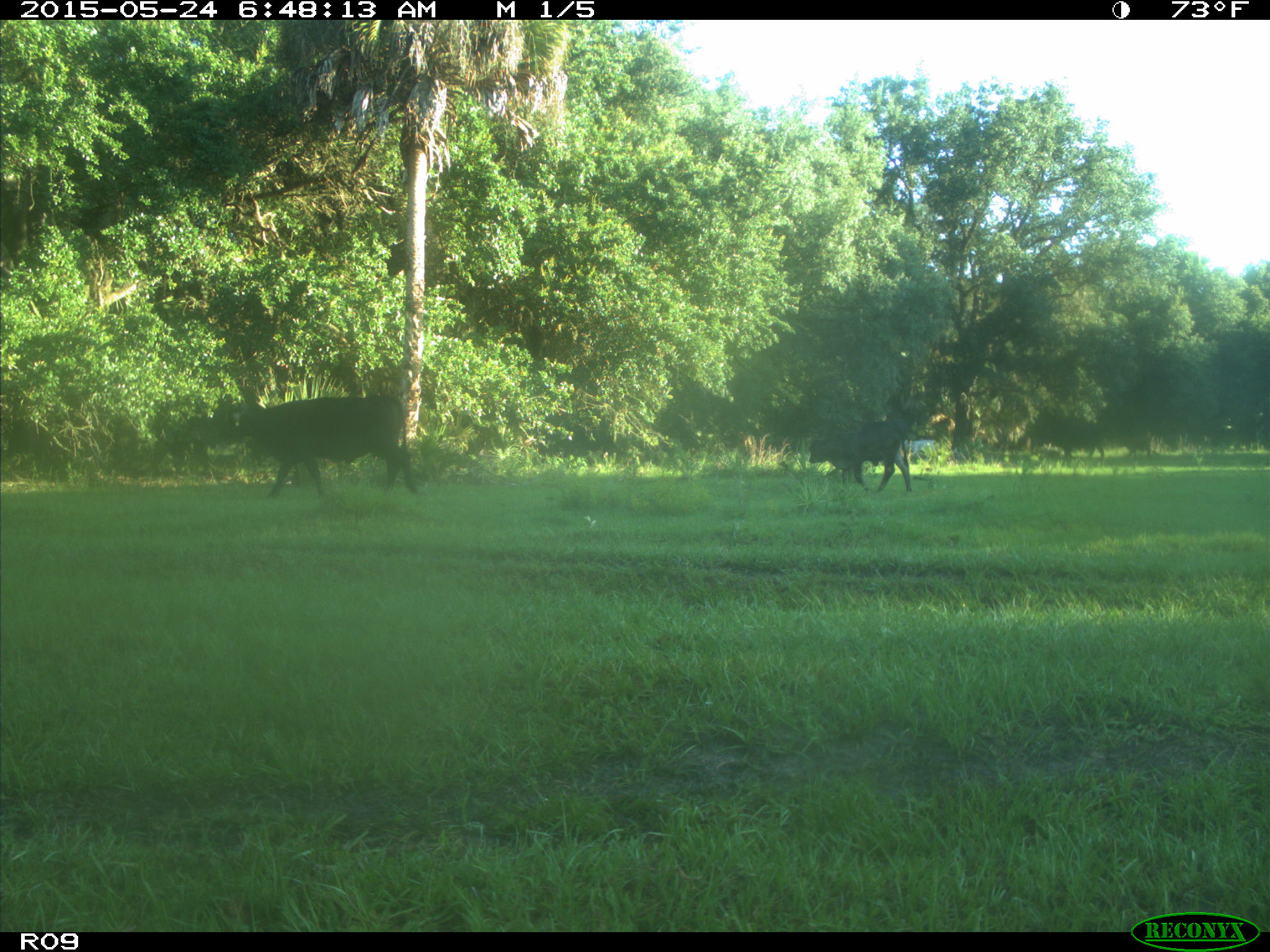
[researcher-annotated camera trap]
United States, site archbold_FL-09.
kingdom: Animalia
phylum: Chordata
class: Mammalia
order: Artiodactyla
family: Bovidae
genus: Bos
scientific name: Bos taurus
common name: domestic cow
Bos taurus (domestic cow).